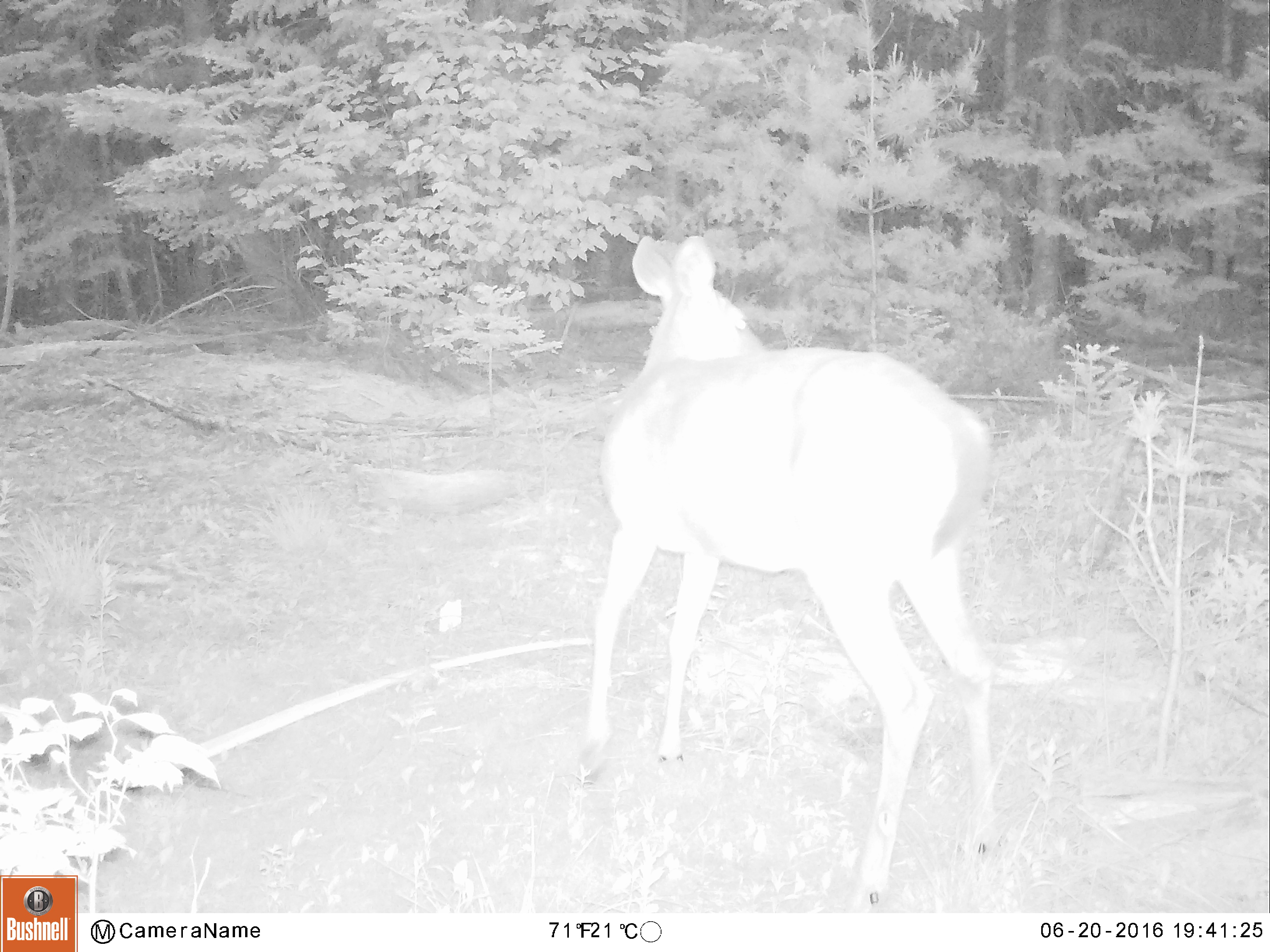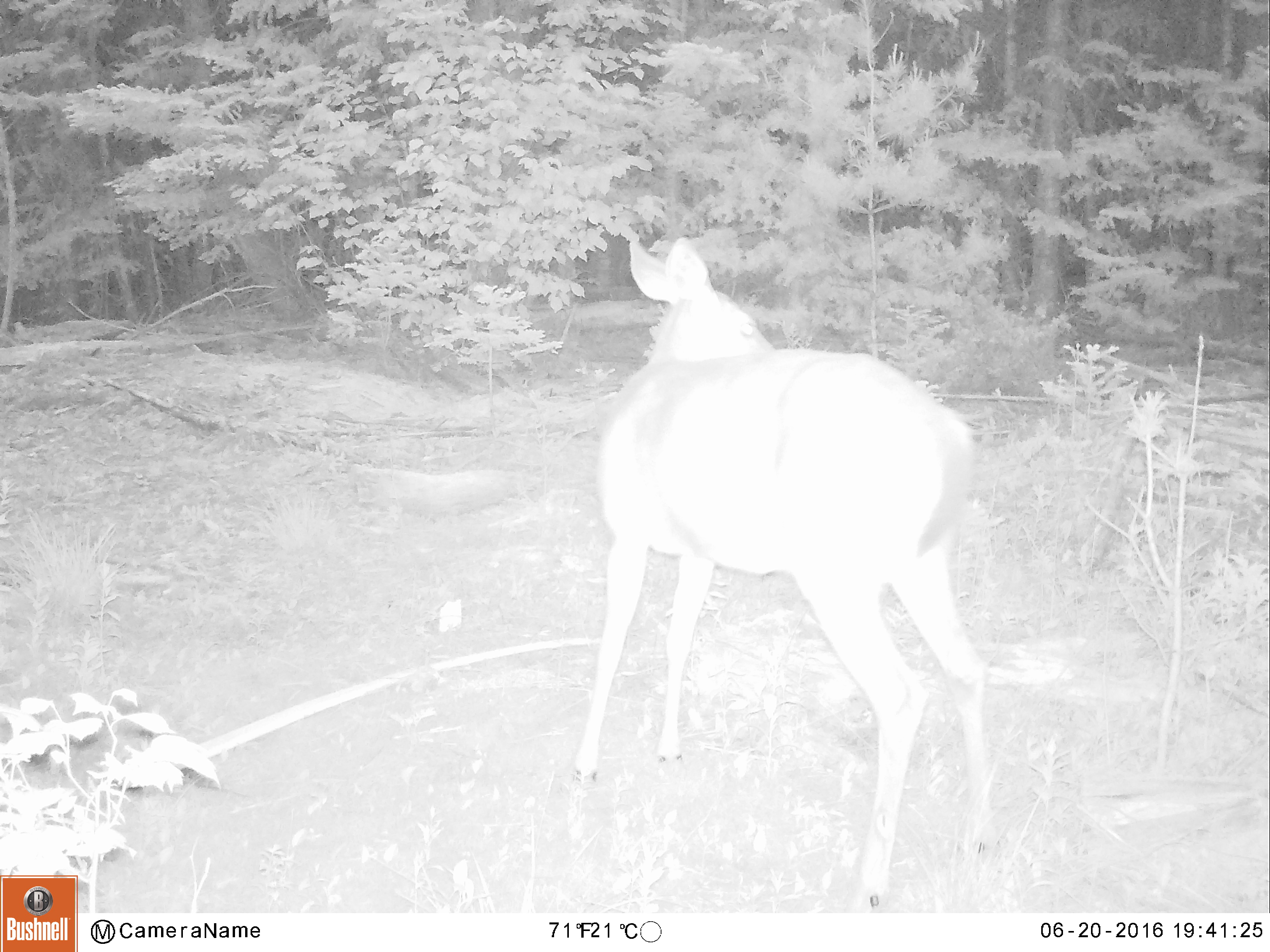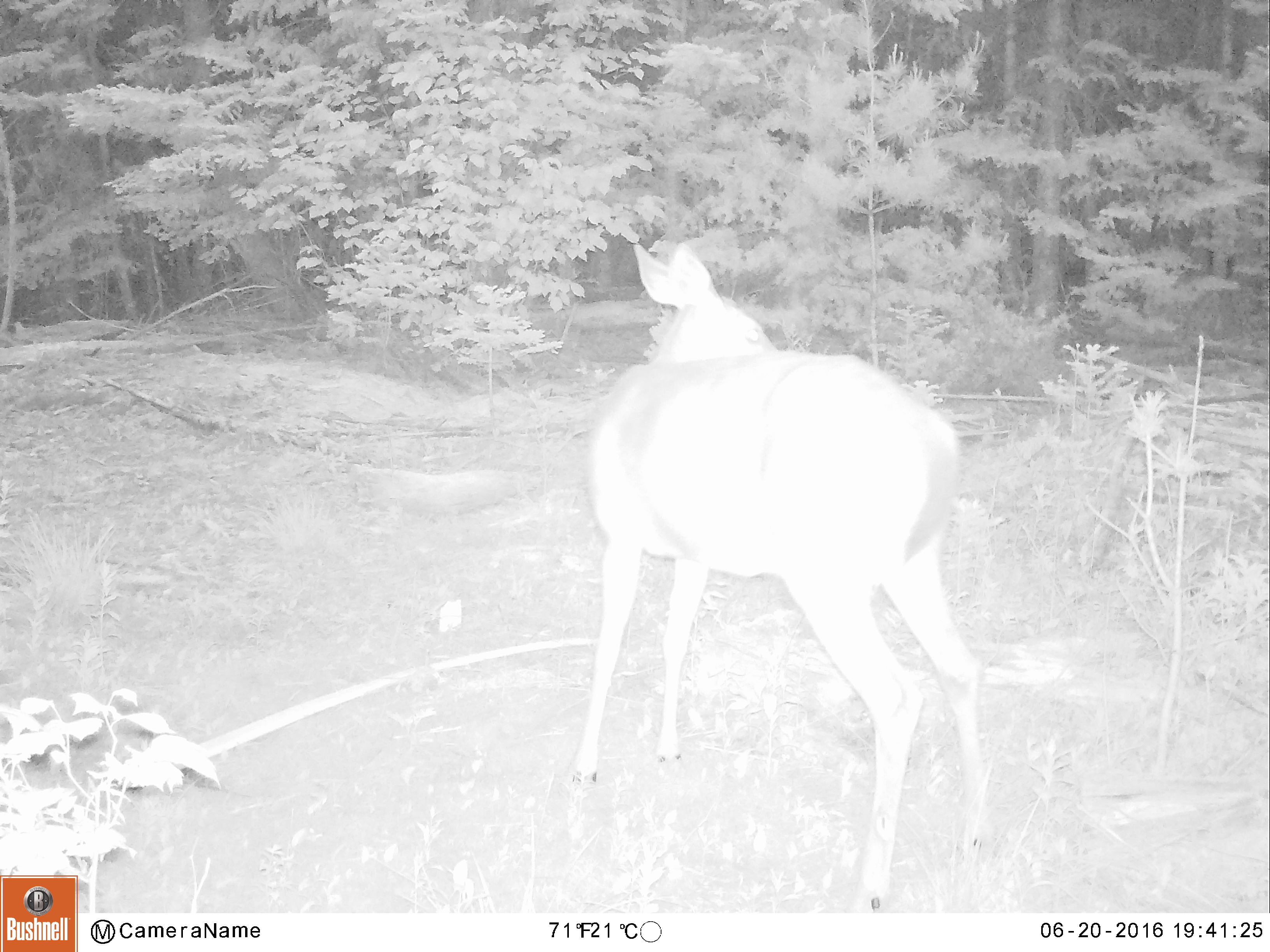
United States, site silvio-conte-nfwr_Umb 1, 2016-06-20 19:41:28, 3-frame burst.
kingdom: Animalia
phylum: Chordata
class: Mammalia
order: Artiodactyla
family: Cervidae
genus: Odocoileus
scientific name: Odocoileus virginianus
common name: white-tailed deer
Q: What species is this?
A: White-tailed deer (Odocoileus virginianus).